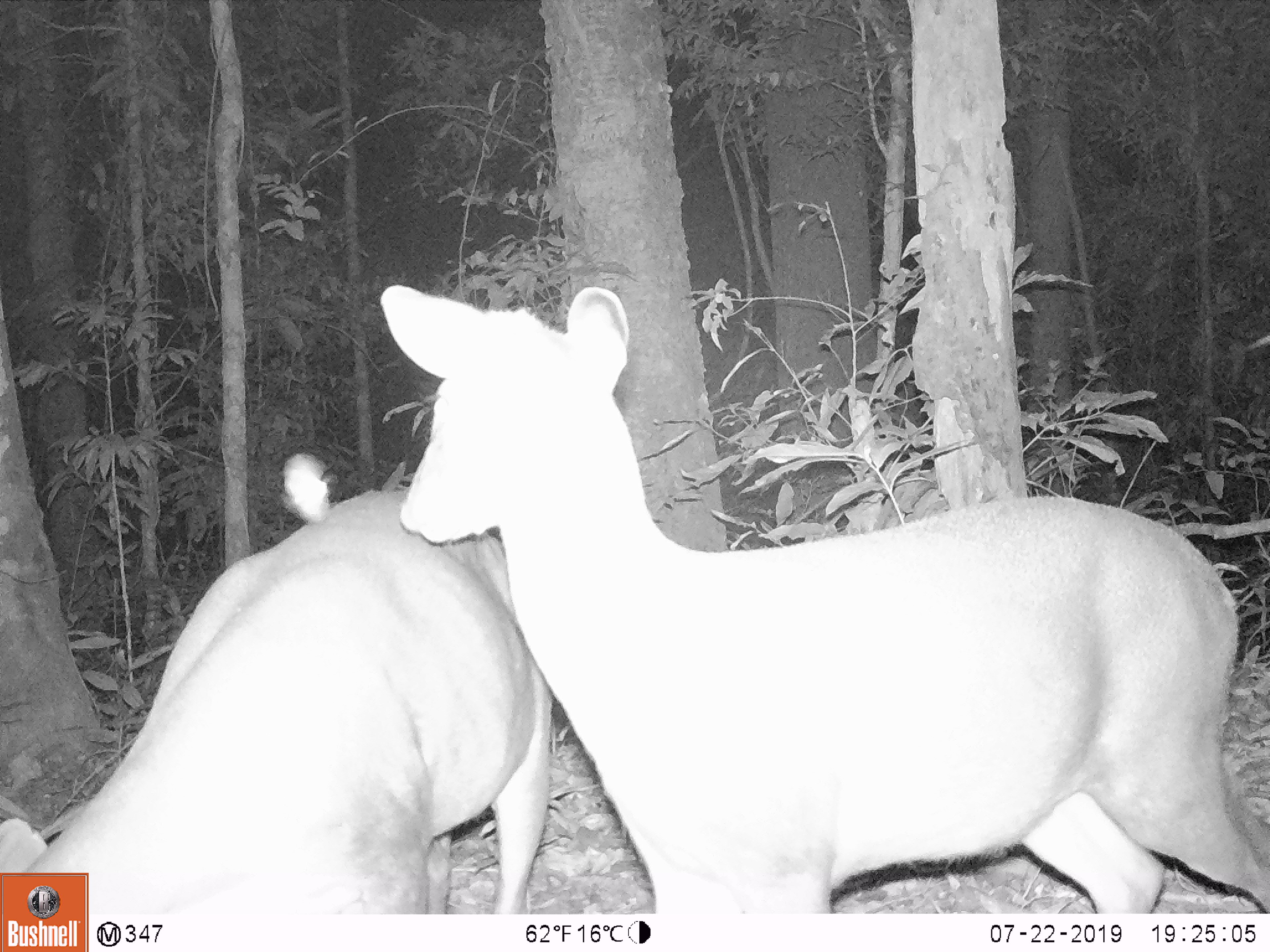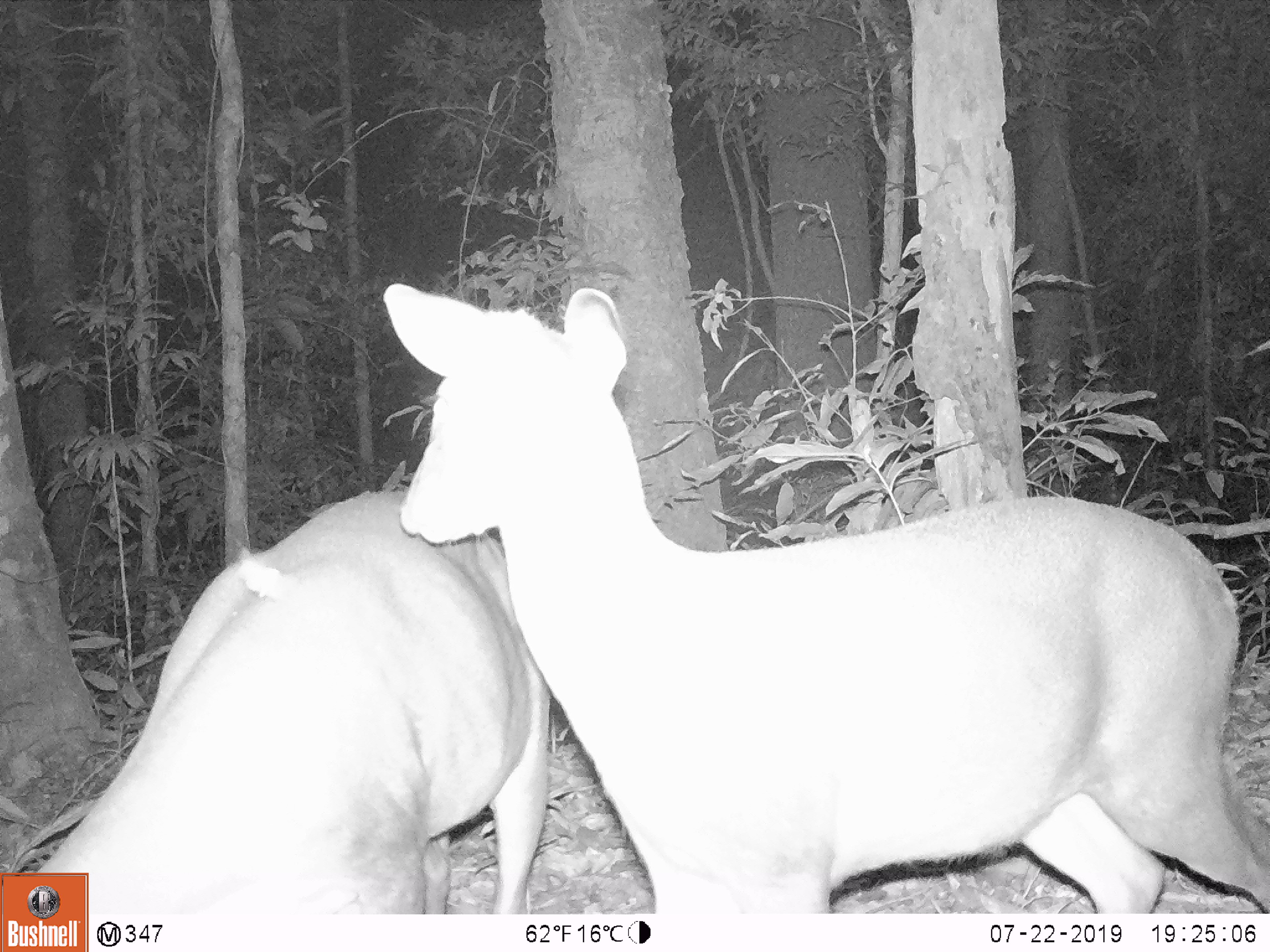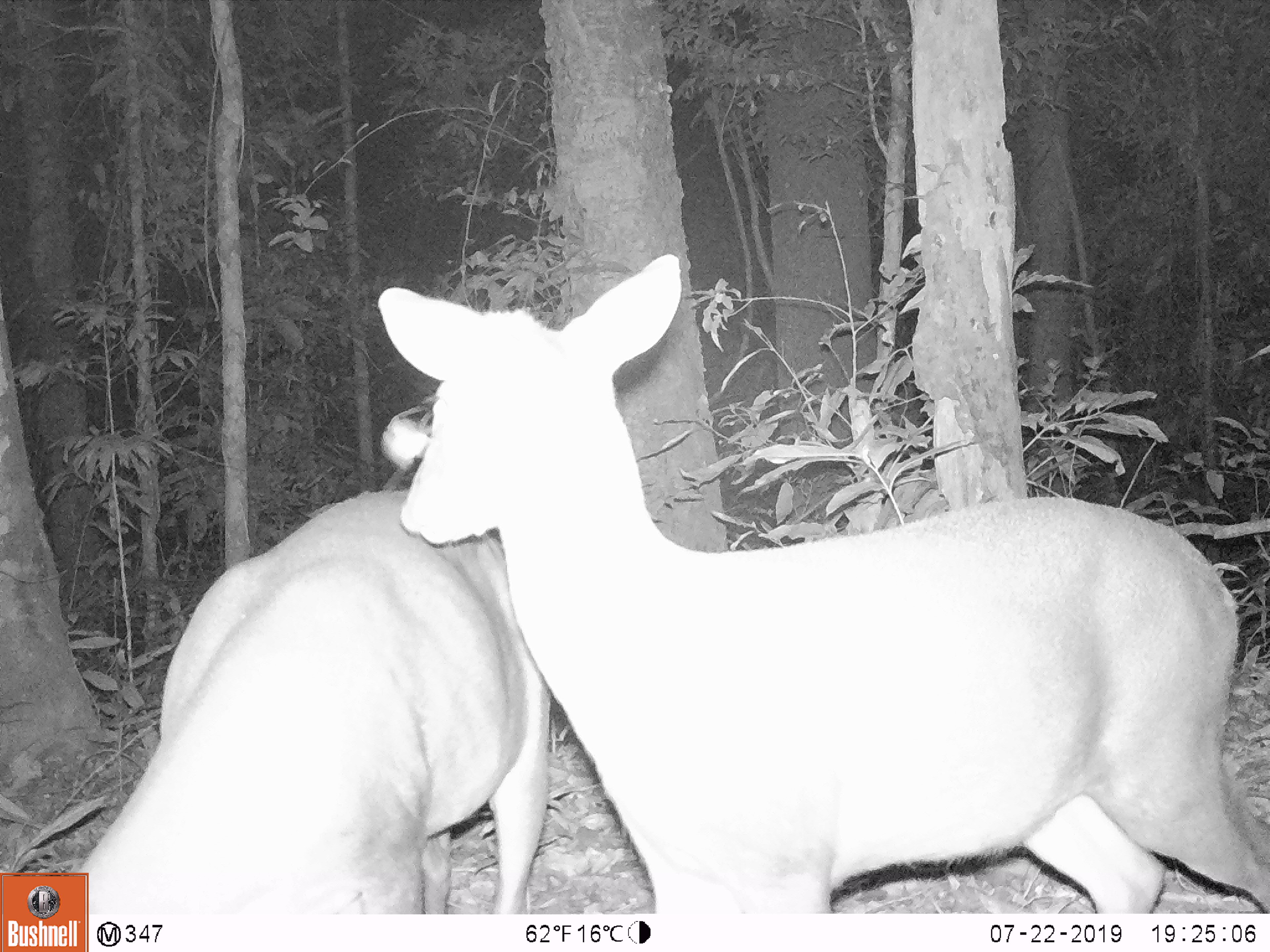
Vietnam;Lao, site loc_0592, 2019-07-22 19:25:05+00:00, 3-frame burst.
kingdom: Animalia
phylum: Chordata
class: Mammalia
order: Artiodactyla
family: Cervidae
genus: Muntiacus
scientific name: Muntiacus rooseveltorum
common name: roosevelt's muntjac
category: roosevelts muntjac group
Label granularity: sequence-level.